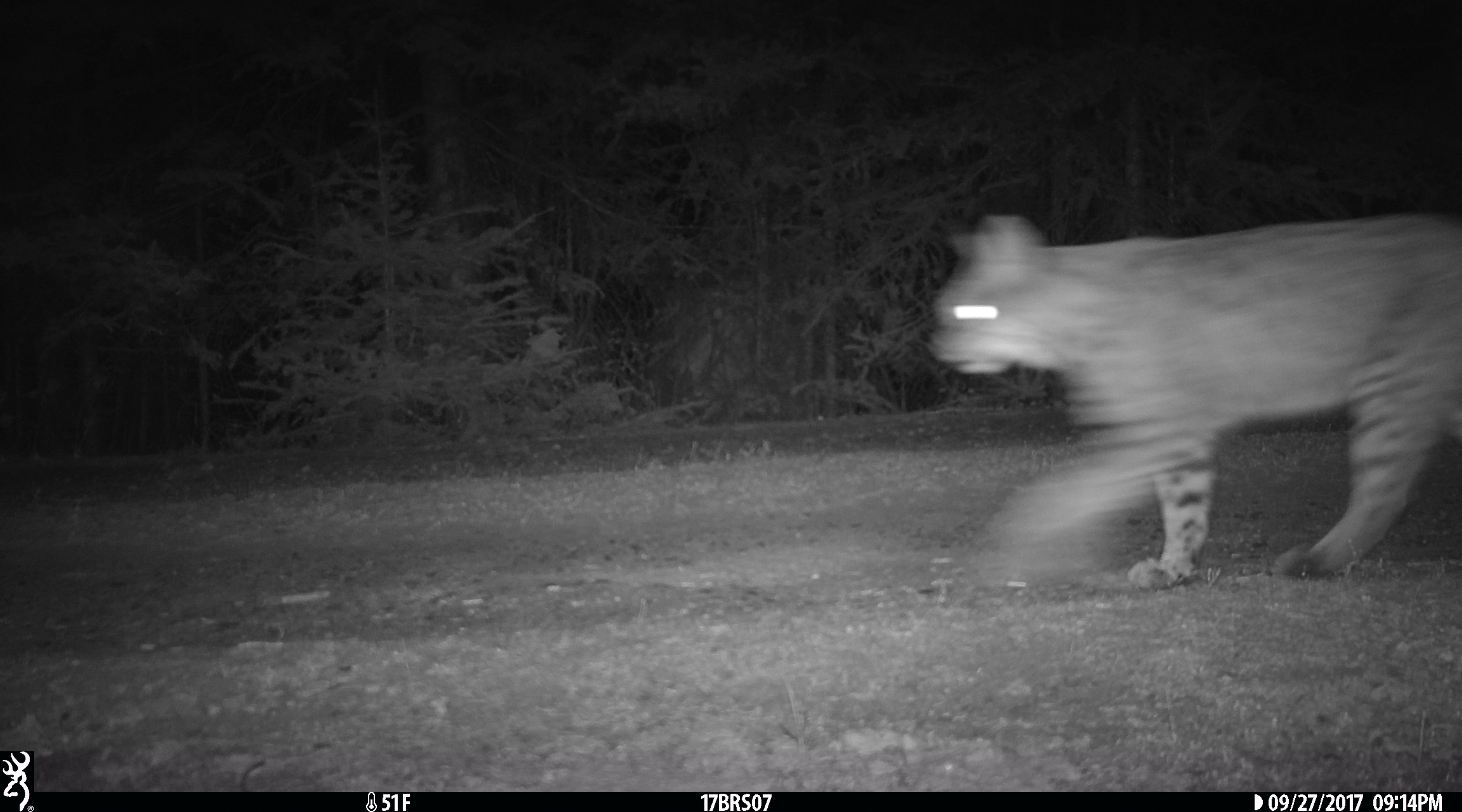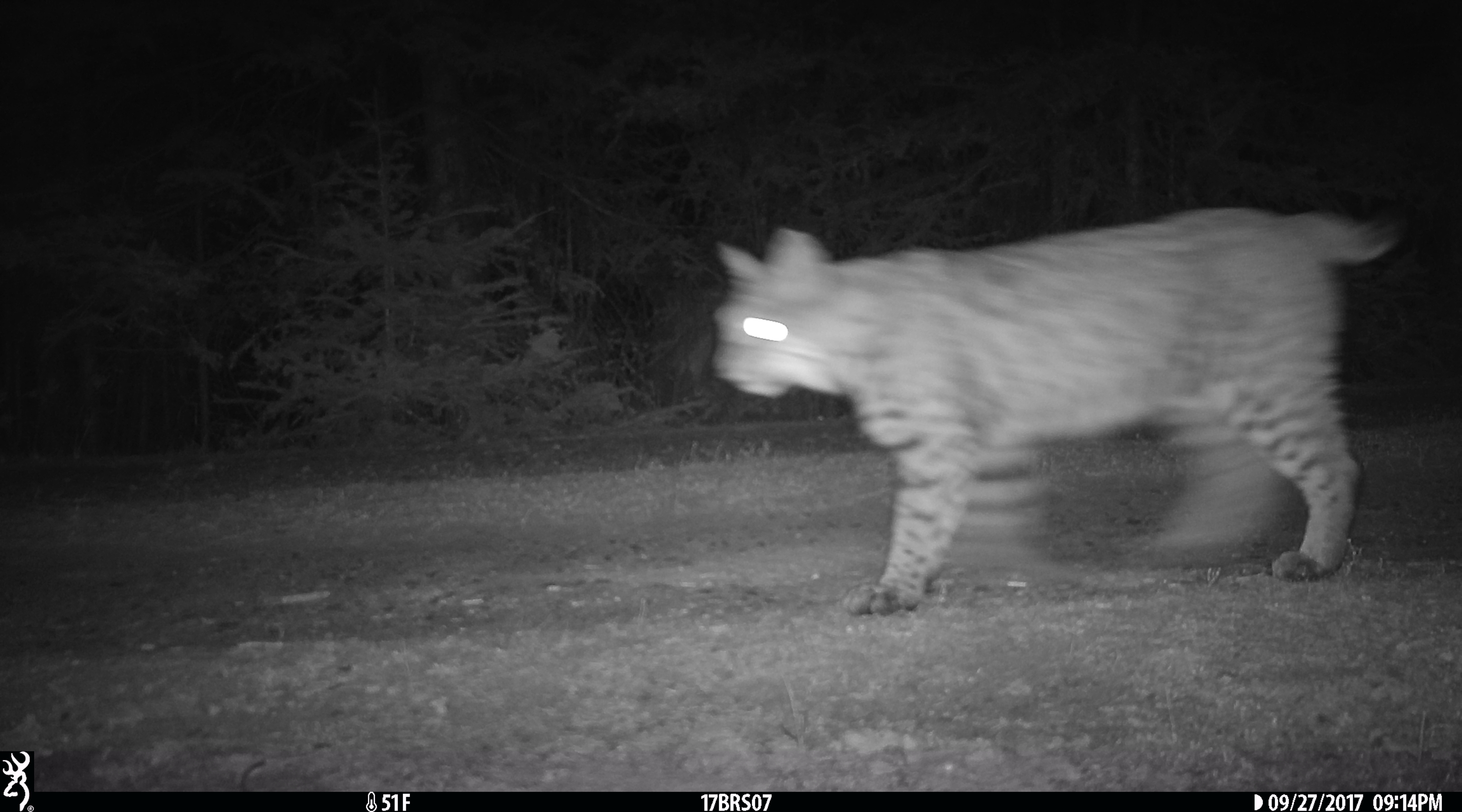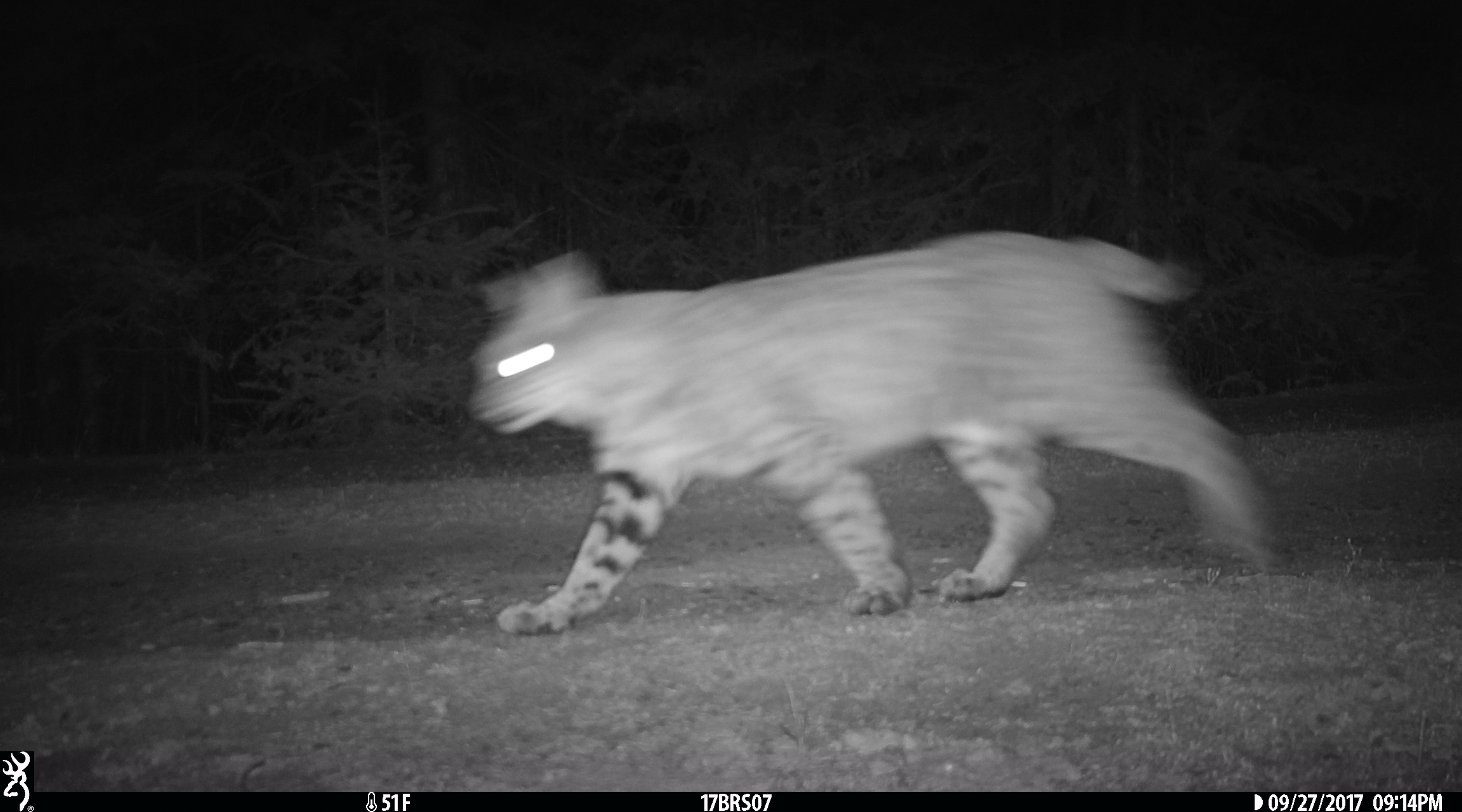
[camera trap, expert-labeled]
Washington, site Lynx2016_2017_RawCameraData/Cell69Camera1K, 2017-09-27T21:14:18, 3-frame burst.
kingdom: Animalia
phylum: Chordata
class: Mammalia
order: Carnivora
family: Felidae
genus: Lynx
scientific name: Lynx rufus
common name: bobcat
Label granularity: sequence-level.